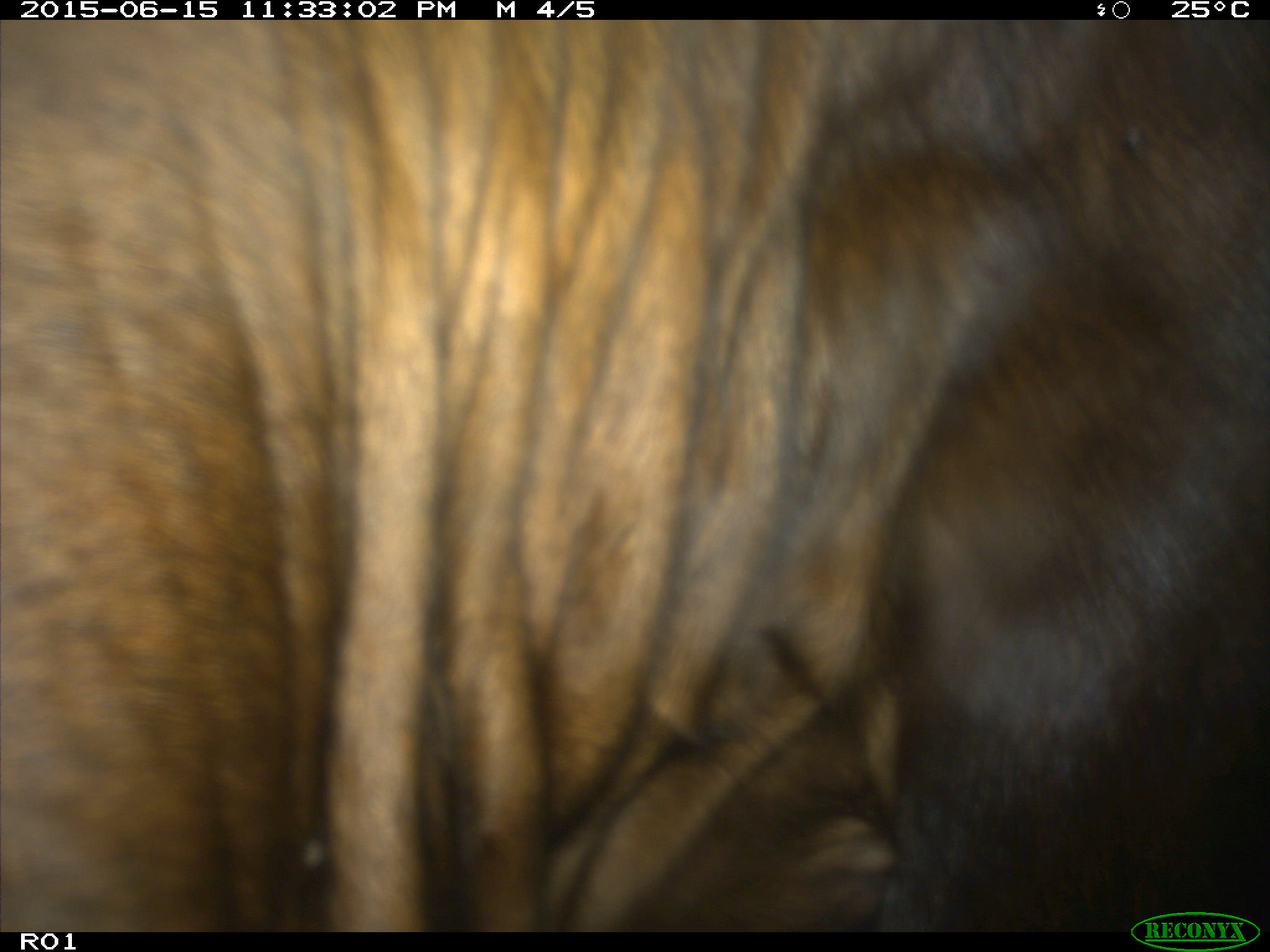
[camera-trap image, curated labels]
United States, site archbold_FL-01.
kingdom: Animalia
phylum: Chordata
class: Mammalia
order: Artiodactyla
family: Bovidae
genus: Bos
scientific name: Bos taurus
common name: domestic cow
Bos taurus (domestic cow).